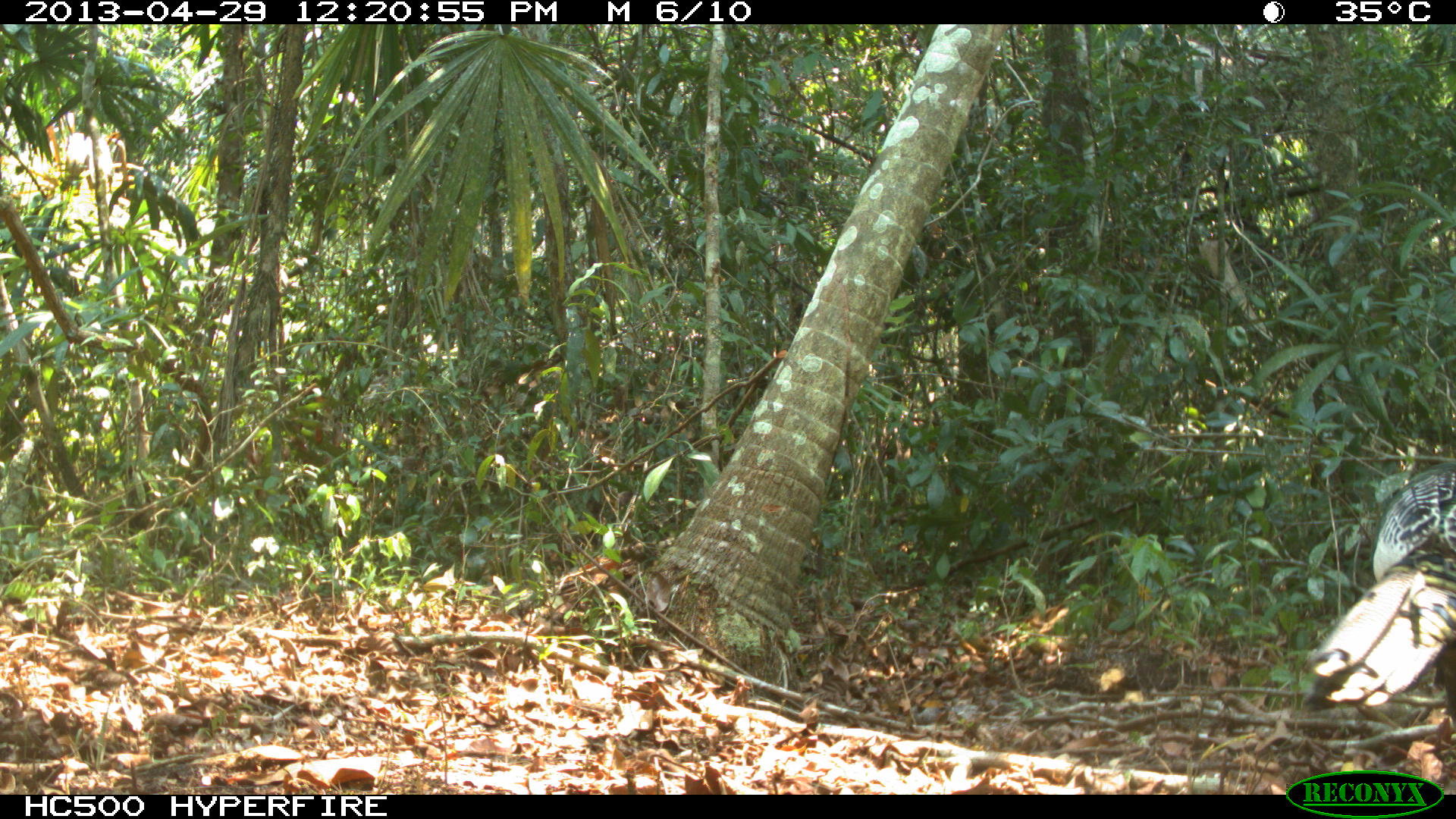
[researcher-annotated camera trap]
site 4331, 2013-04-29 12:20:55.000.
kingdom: Animalia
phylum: Chordata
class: Aves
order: Galliformes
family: Phasianidae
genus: Meleagris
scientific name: Meleagris ocellata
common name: ocellated turkey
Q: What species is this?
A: Meleagris ocellata (ocellated turkey).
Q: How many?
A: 1.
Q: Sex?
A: Male.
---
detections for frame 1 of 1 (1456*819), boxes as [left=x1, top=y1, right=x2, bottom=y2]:
meleagris ocellata: [left=1300, top=457, right=1456, bottom=722]